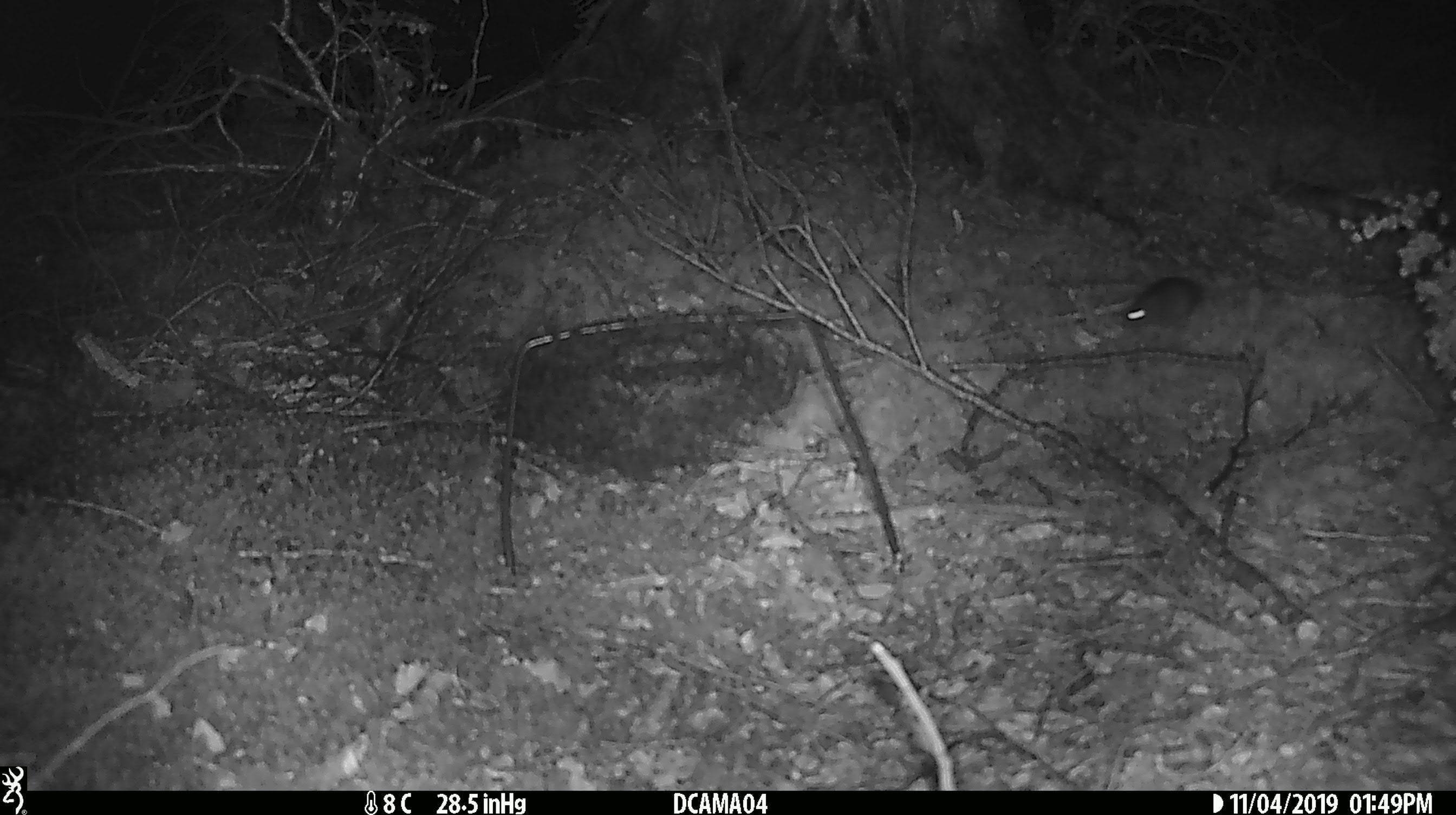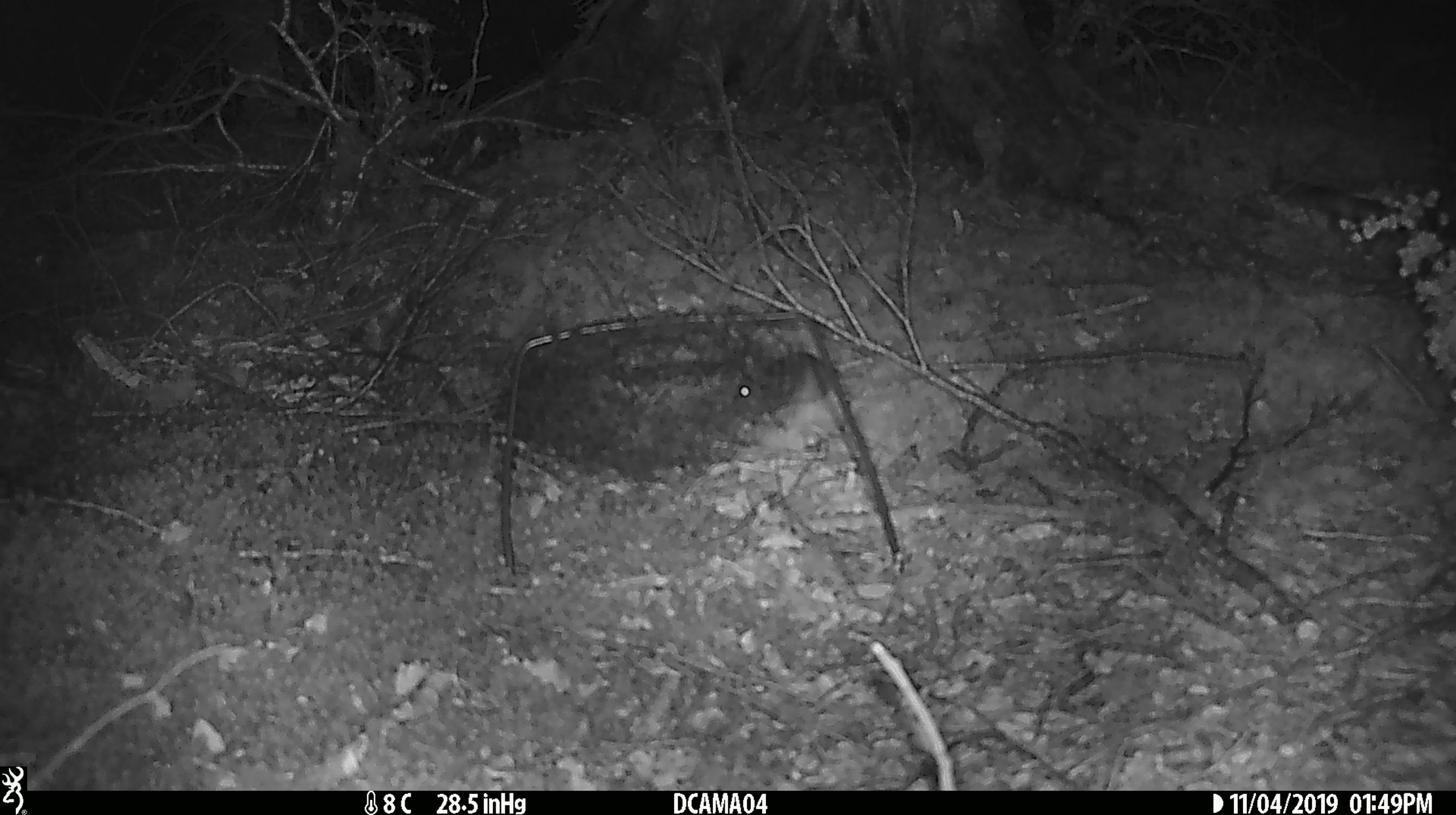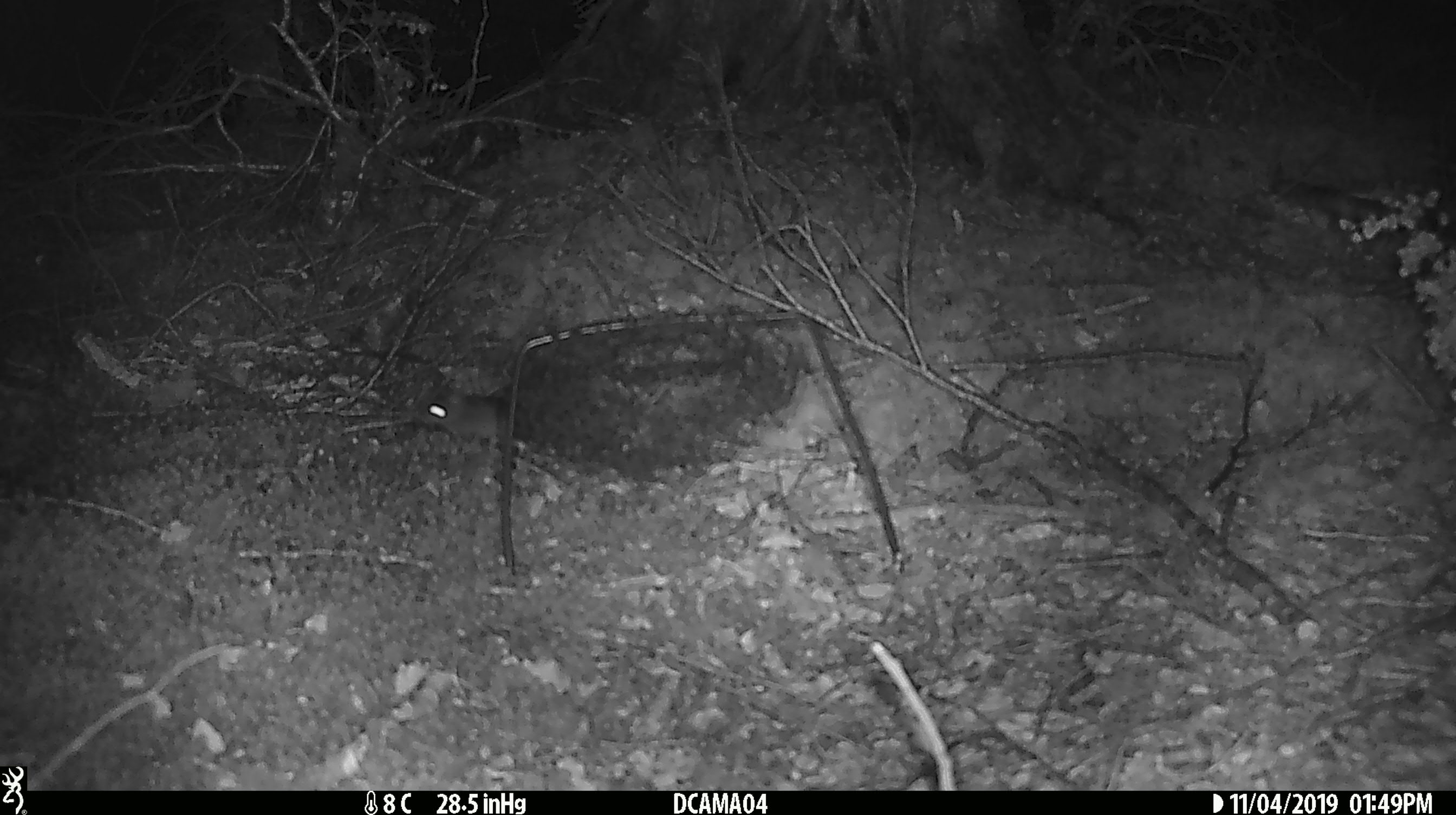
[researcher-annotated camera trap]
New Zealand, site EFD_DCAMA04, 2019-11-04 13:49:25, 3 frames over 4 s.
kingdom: Animalia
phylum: Chordata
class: Mammalia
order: Rodentia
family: Muridae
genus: Mus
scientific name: Mus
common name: mouse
Mouse (Mus).